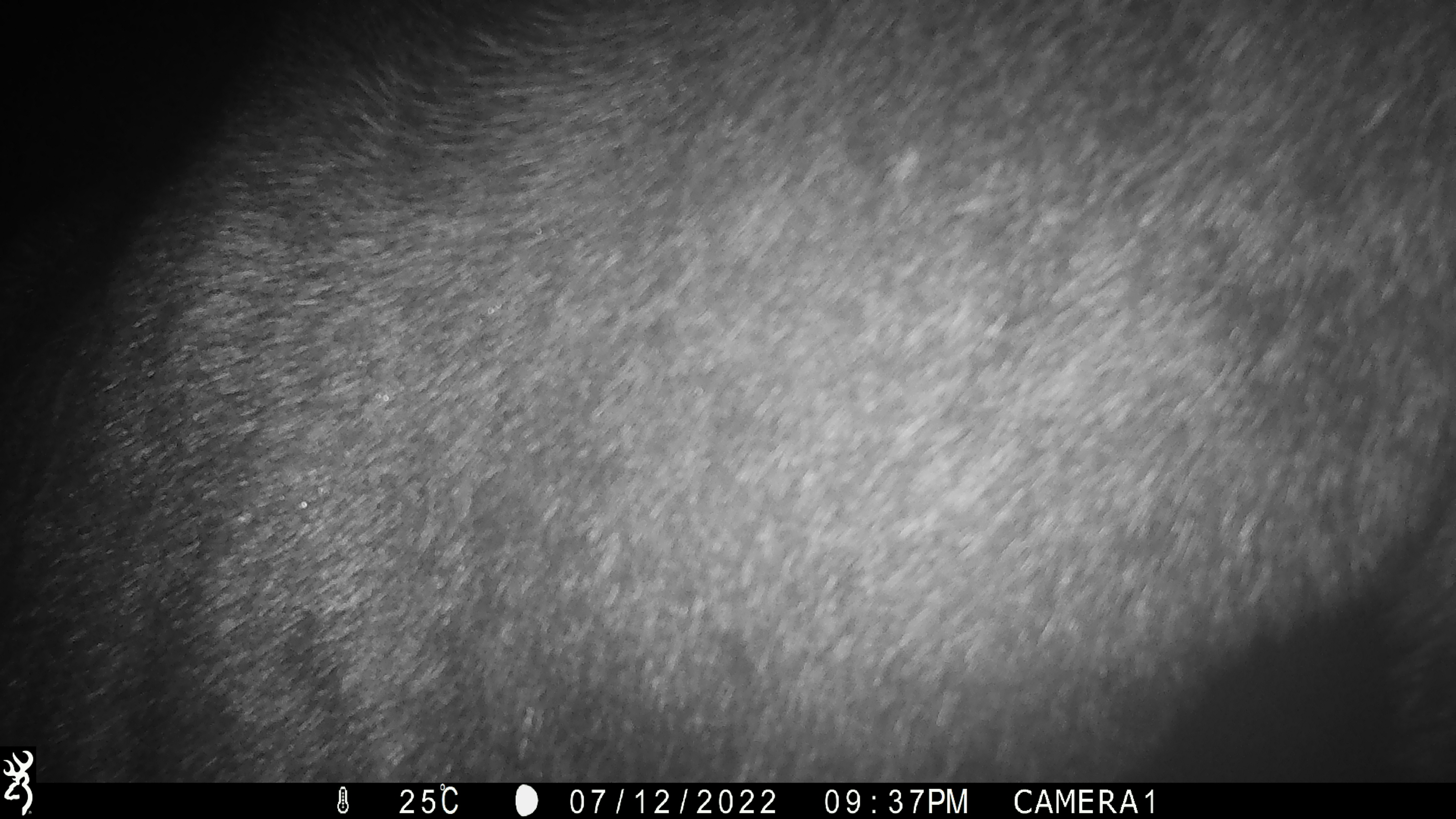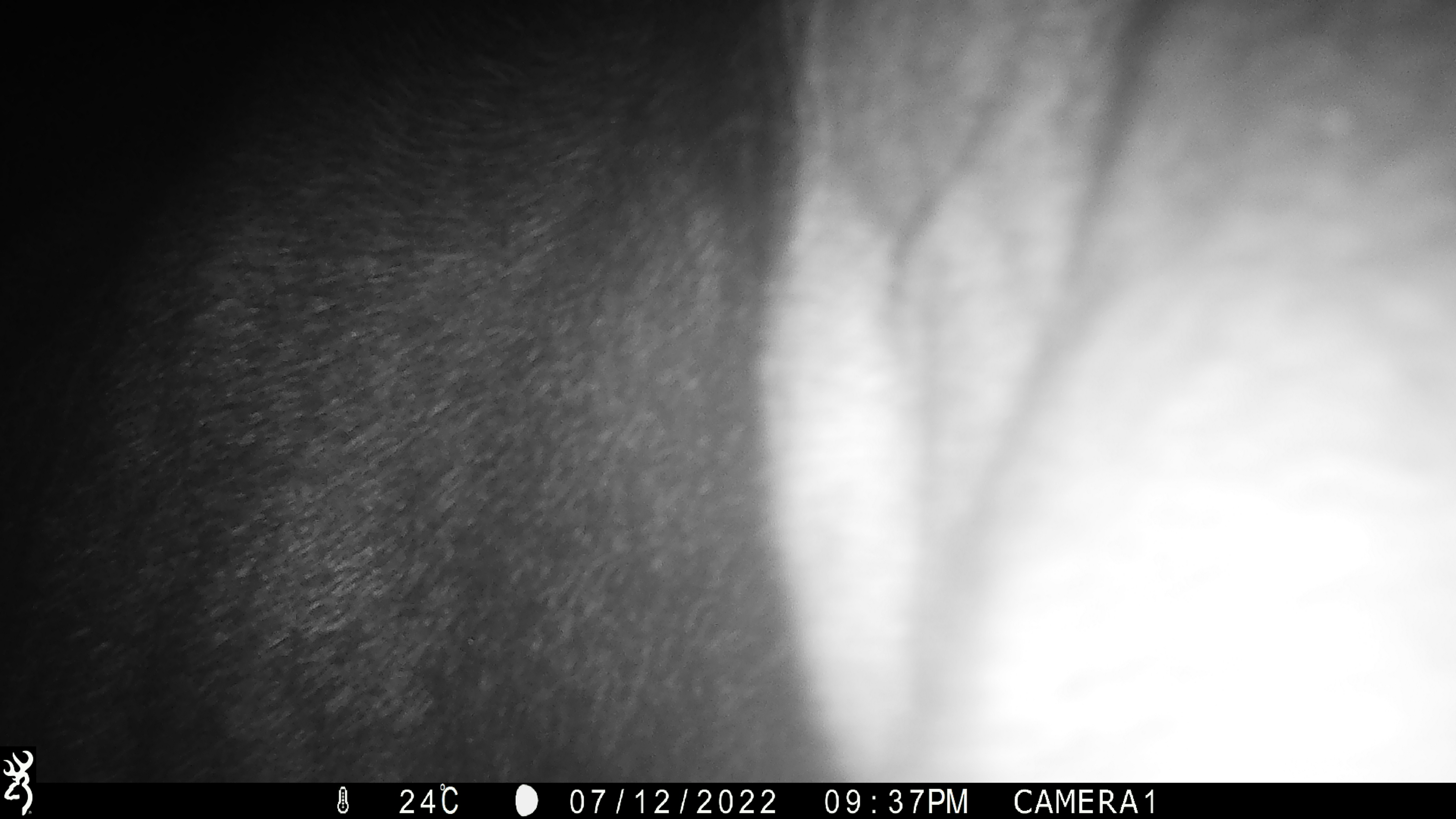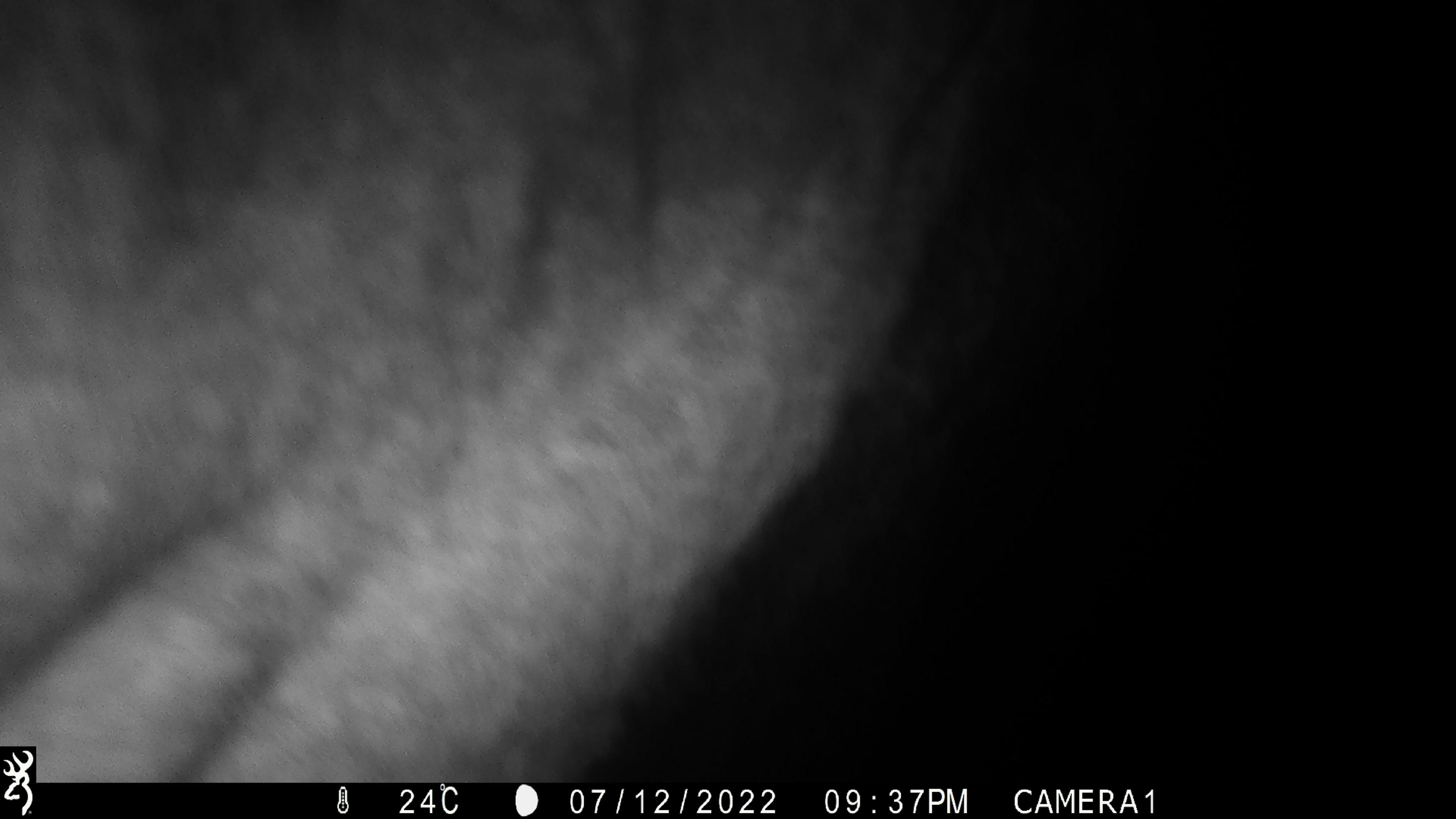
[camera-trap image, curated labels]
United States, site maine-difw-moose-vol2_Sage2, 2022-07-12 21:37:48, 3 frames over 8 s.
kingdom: Animalia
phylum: Chordata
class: Mammalia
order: Artiodactyla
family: Cervidae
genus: Alces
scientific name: Alces alces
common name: moose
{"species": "moose (Alces alces)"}